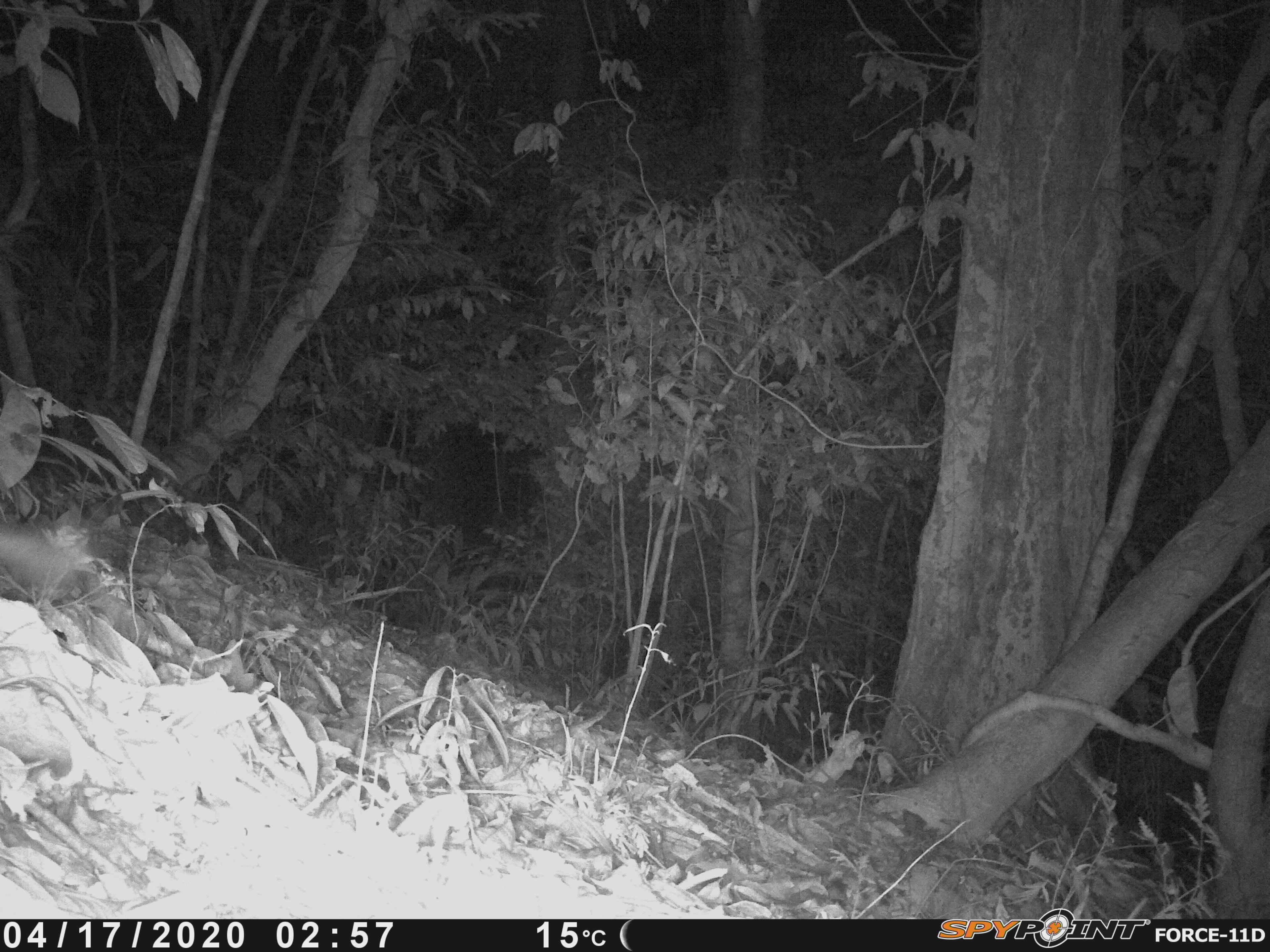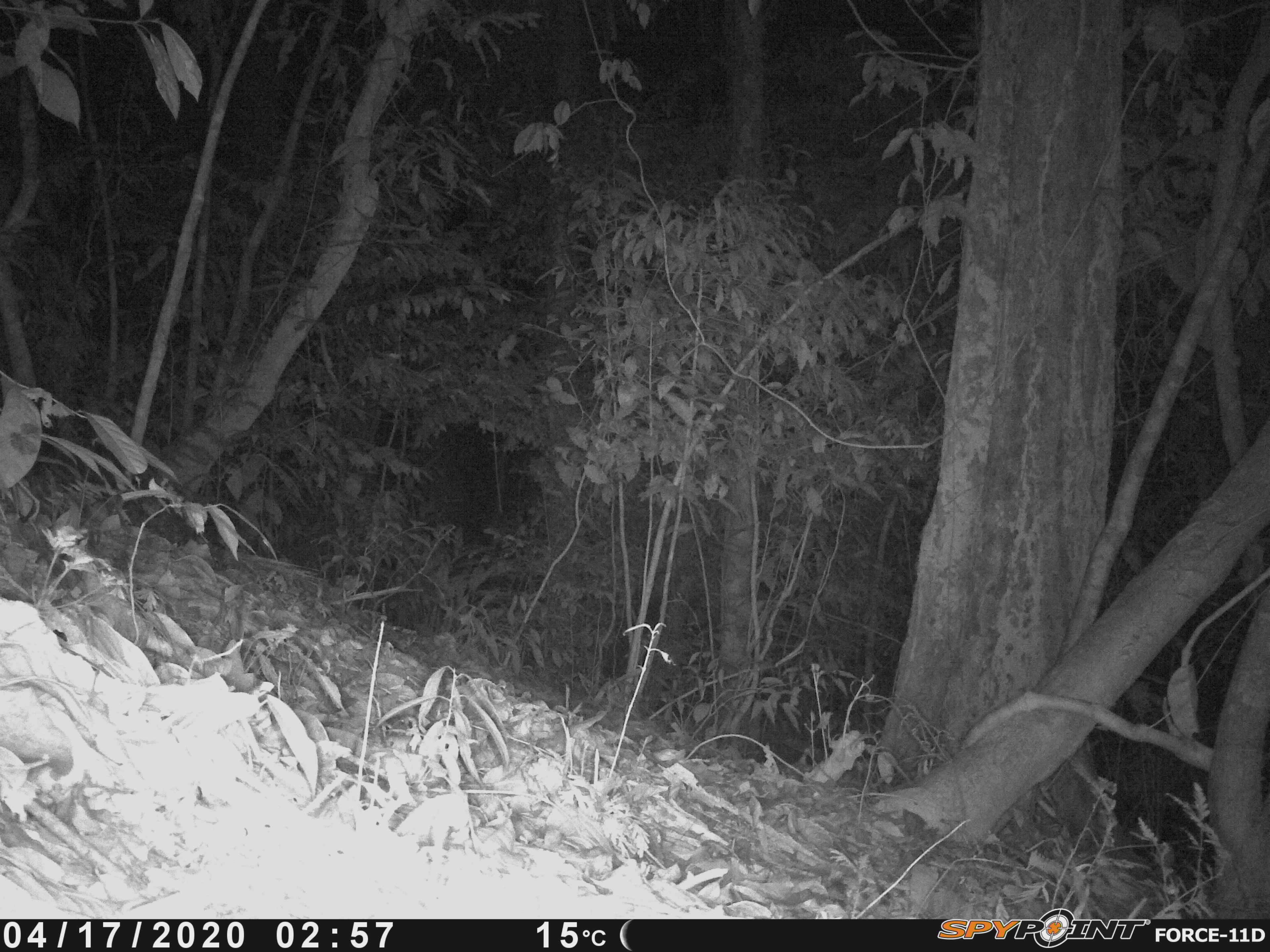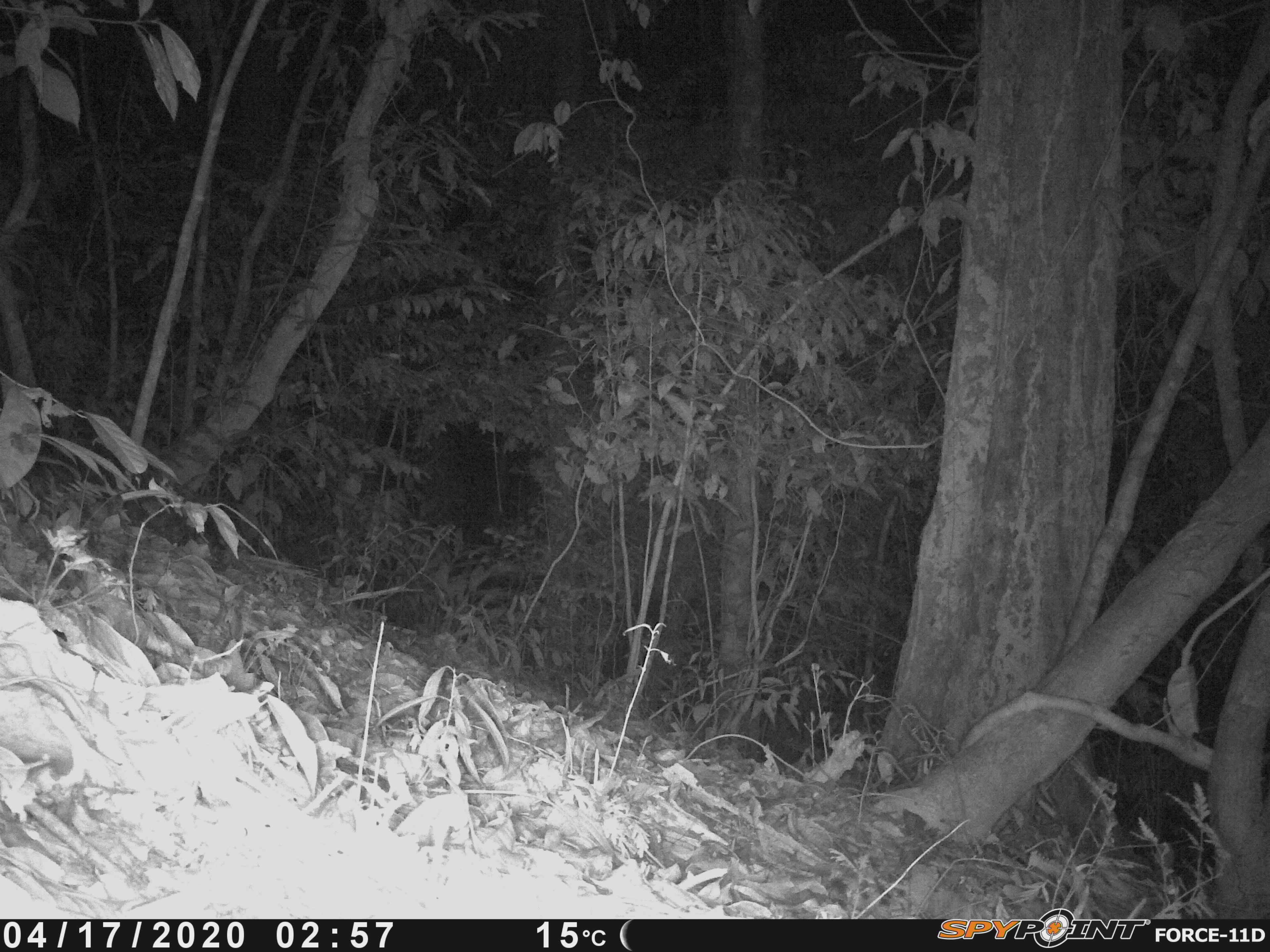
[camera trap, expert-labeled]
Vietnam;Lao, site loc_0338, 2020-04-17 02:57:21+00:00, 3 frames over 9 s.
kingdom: Animalia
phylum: Chordata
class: Mammalia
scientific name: Mammalia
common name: mammal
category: unidentified small mammal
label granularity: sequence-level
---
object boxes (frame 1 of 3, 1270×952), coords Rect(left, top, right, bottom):
unidentified small mammal: Rect(0, 526, 74, 595)